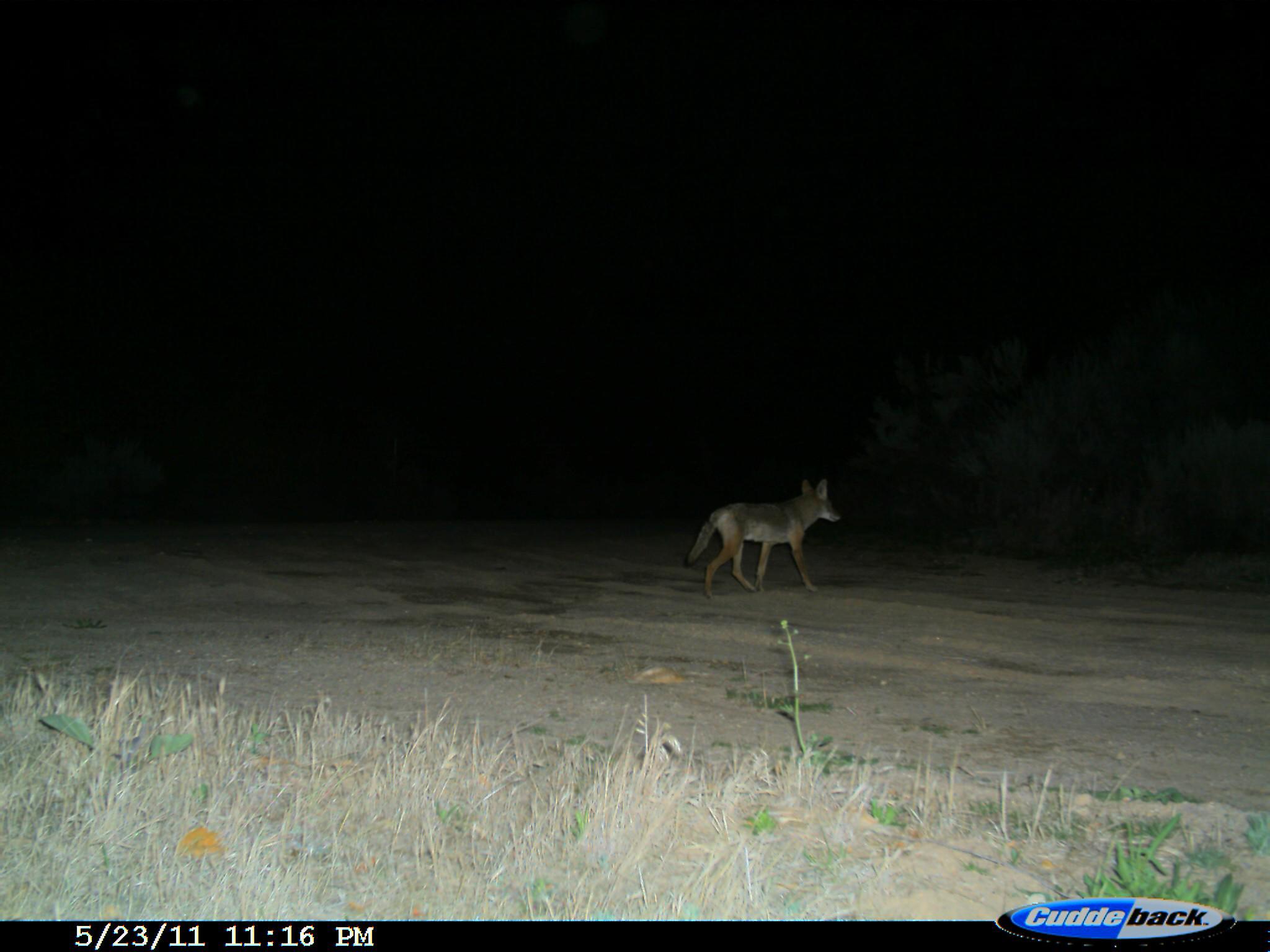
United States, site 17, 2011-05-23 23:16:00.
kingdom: Animalia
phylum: Chordata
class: Mammalia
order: Carnivora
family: Canidae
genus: Canis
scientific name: Canis latrans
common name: coyote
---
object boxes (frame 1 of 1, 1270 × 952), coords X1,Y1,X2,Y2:
coyote: 684,480,841,600